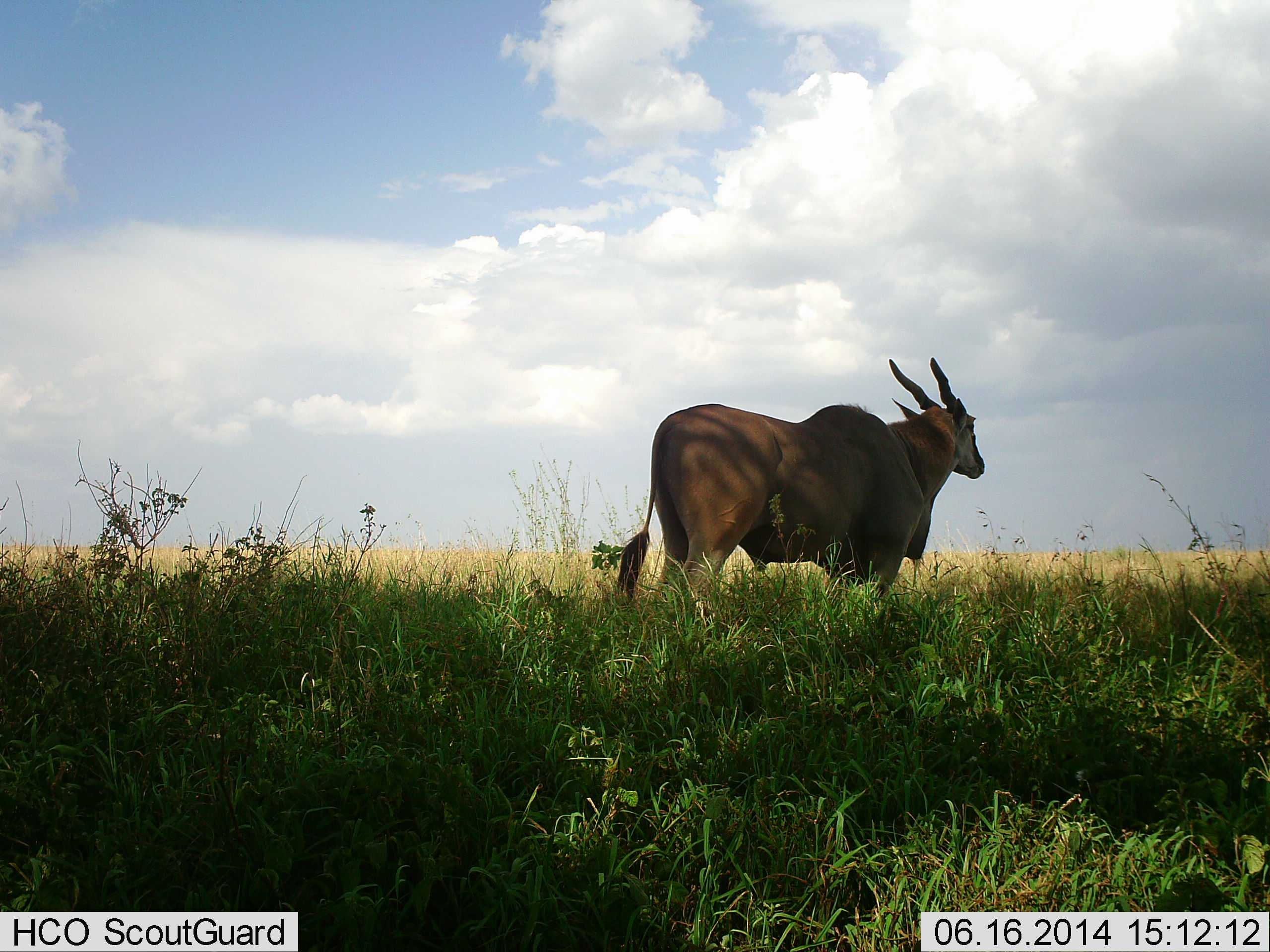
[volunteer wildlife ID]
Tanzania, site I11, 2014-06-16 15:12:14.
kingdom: Animalia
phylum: Chordata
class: Mammalia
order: Artiodactyla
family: Bovidae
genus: Tragelaphus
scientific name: Tragelaphus oryx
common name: eland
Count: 1.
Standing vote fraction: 90%.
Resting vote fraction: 0%.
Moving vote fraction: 10%.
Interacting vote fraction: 0%.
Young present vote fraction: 0%.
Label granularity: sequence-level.